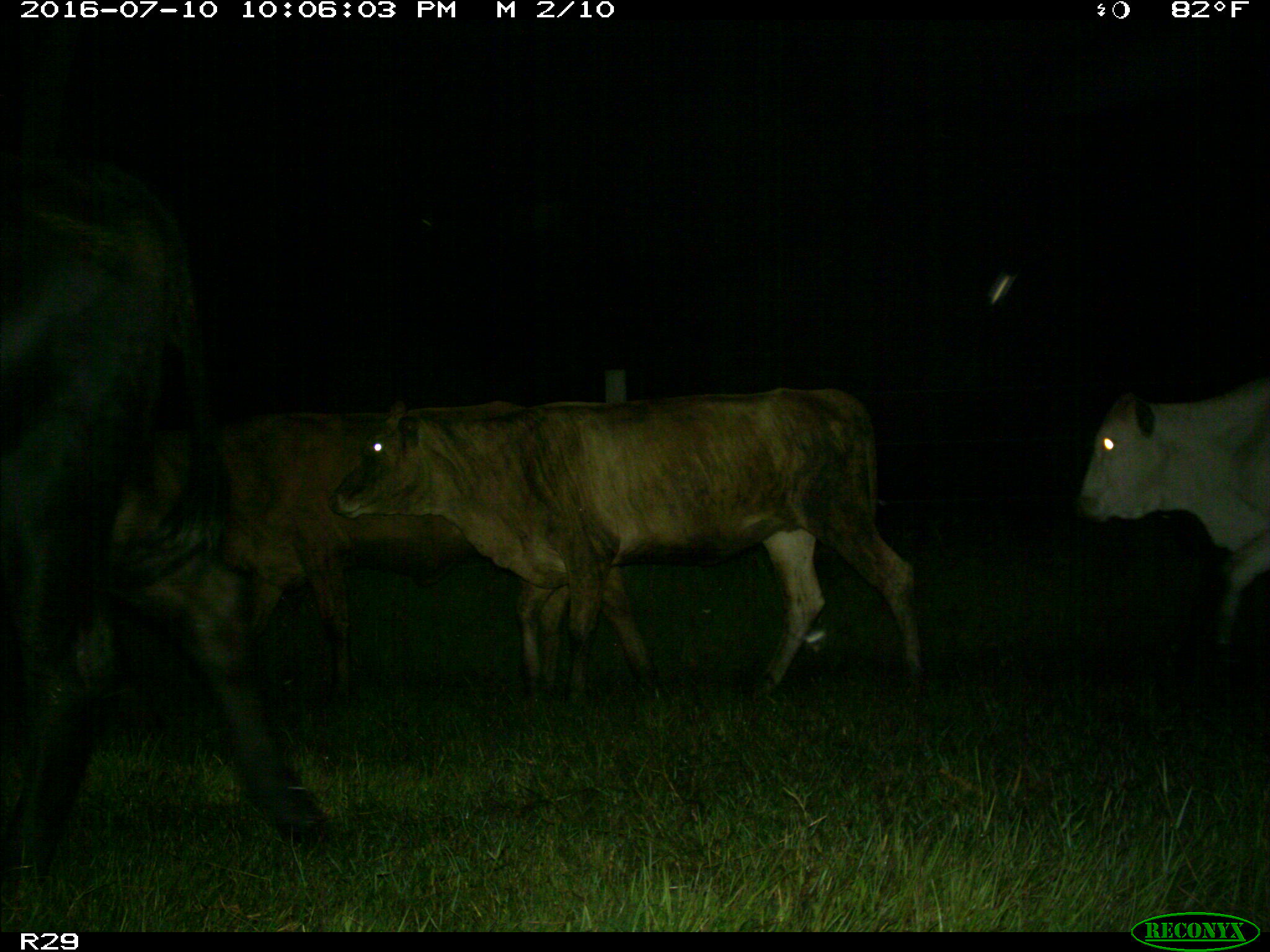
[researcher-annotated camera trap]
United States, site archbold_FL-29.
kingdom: Animalia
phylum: Chordata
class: Mammalia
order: Artiodactyla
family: Bovidae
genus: Bos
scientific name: Bos taurus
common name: domestic cow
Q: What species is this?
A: Bos taurus (domestic cow).